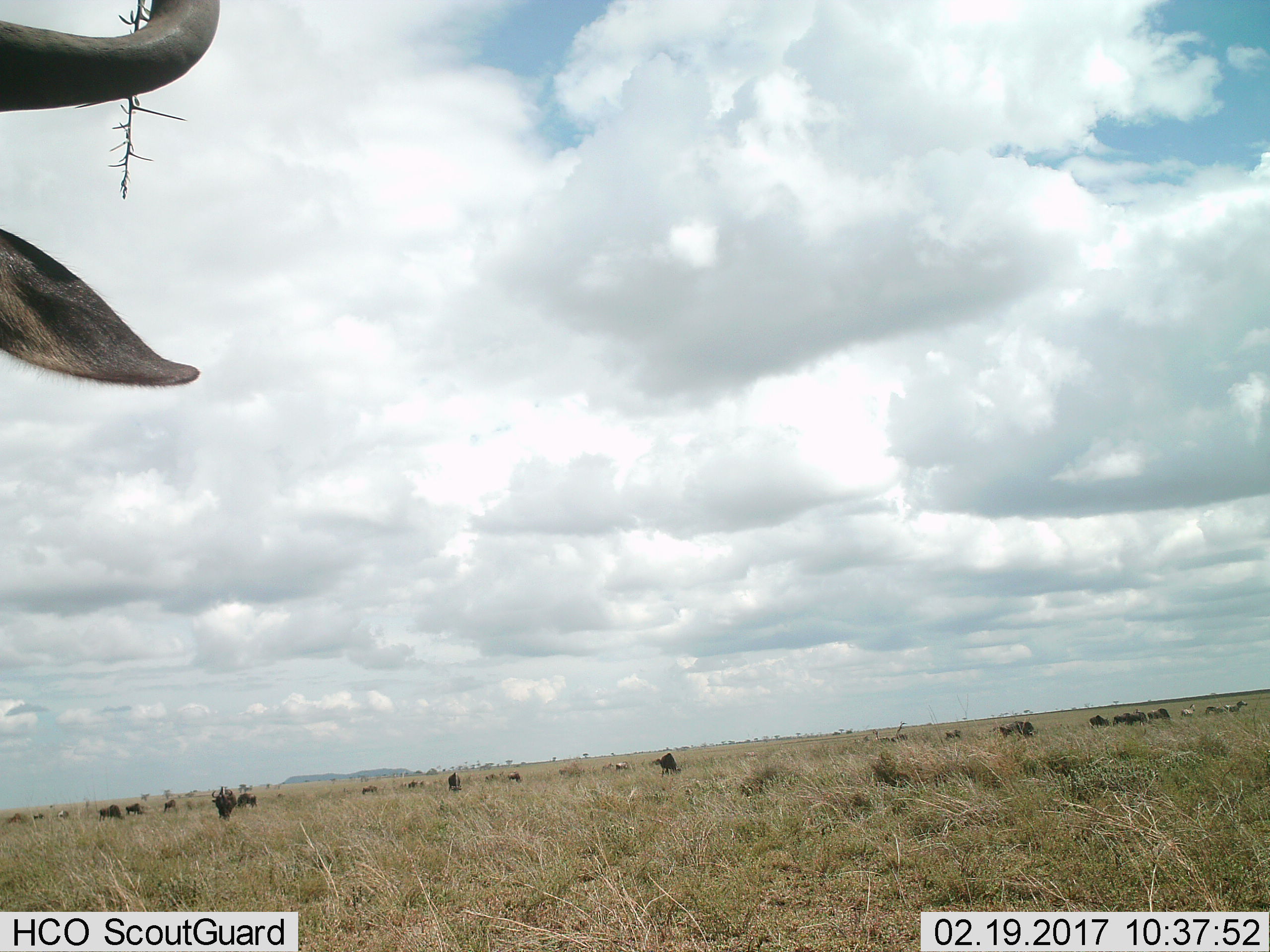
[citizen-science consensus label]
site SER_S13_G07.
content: unidentified animal